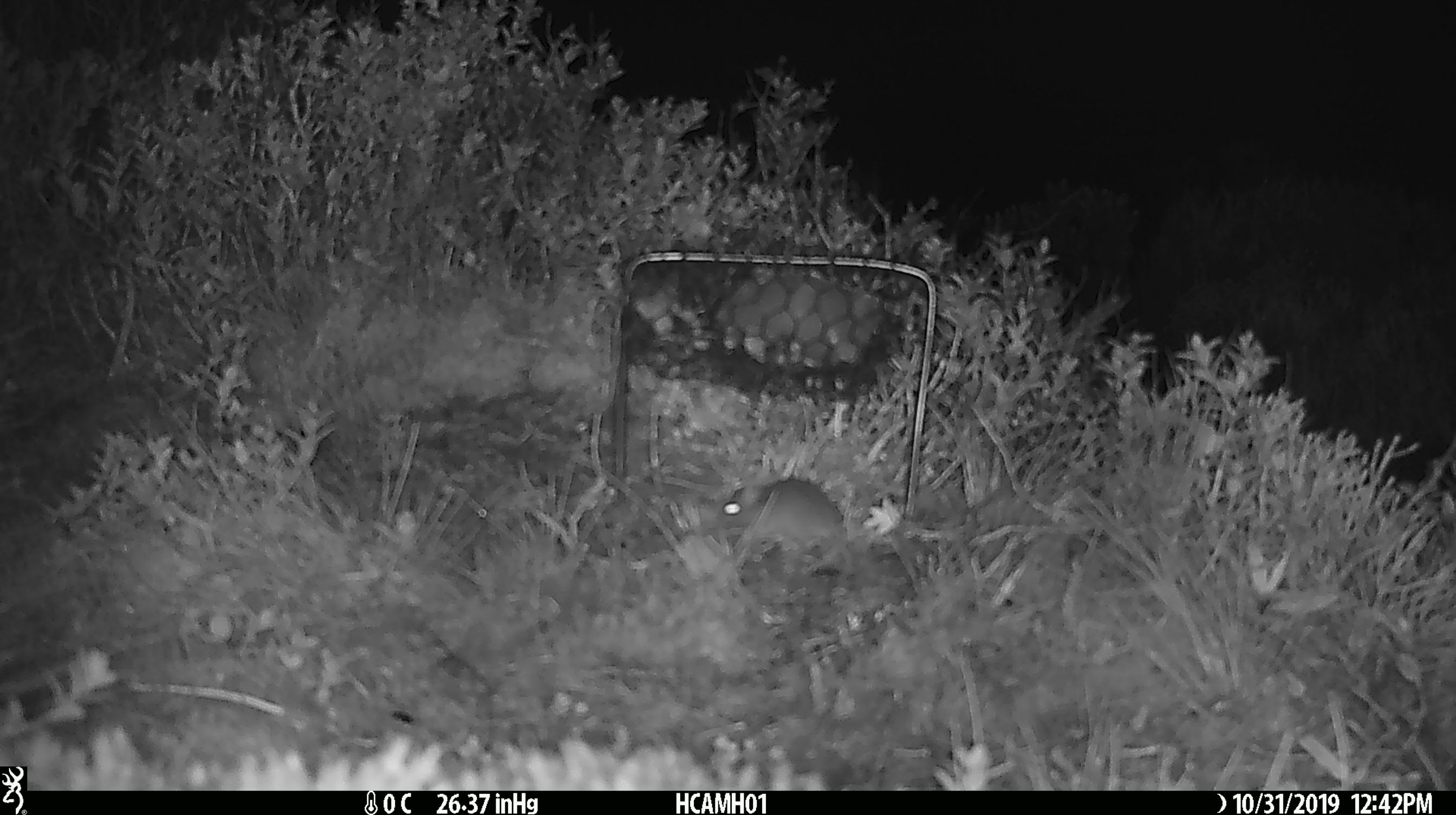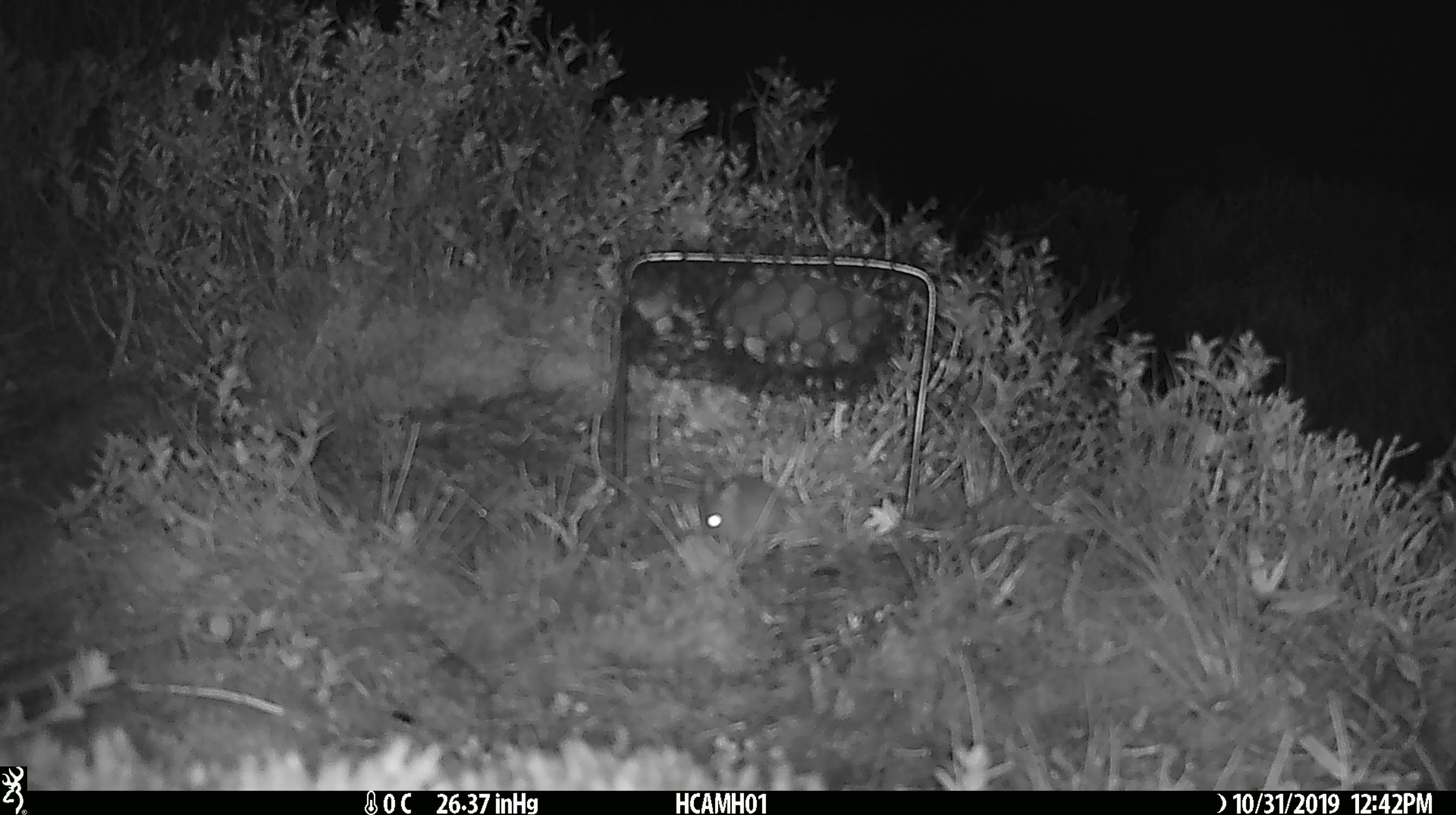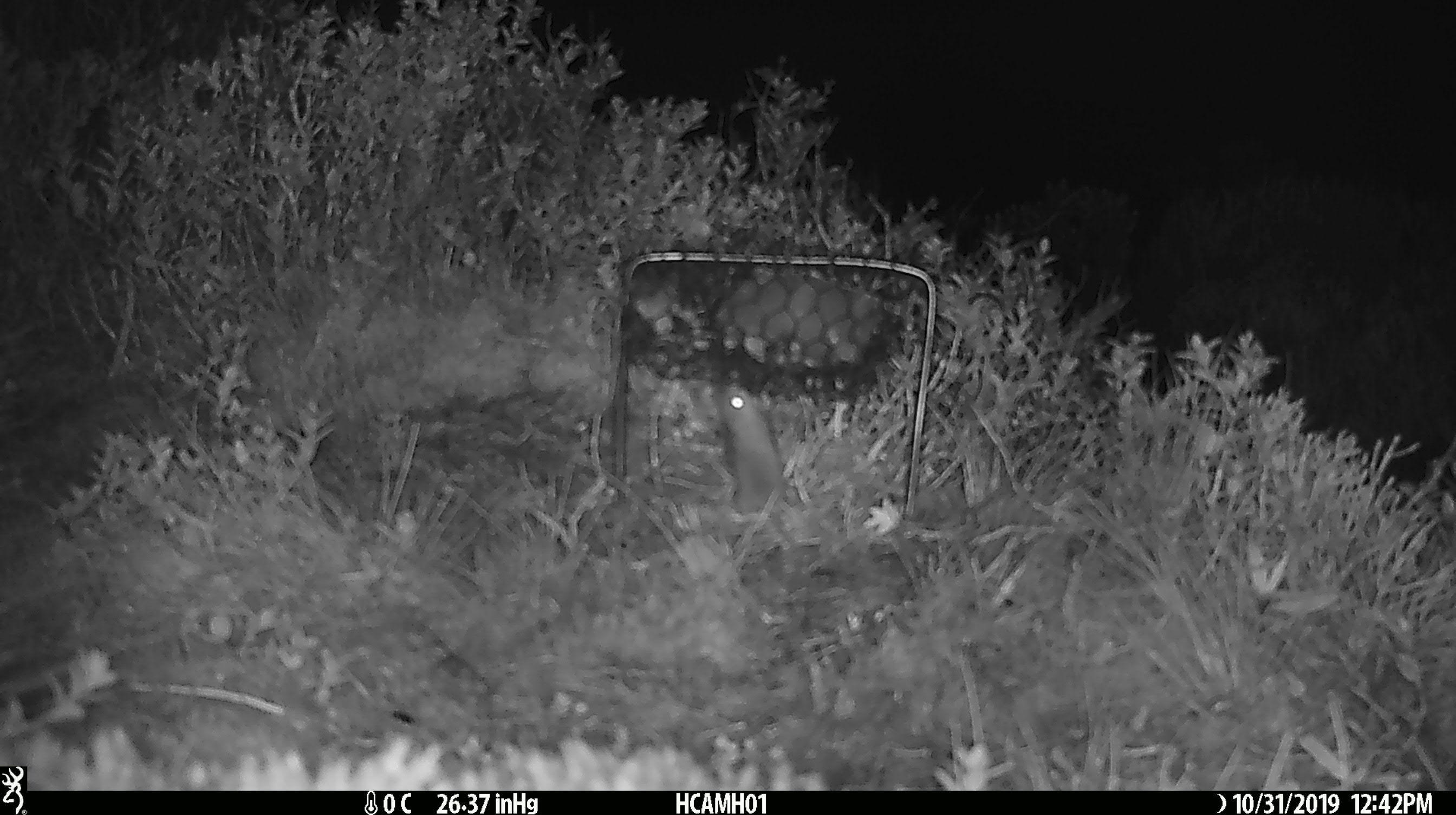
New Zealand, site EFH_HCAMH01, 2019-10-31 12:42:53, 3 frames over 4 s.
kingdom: Animalia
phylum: Chordata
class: Mammalia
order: Rodentia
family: Muridae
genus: Mus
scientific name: Mus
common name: mouse